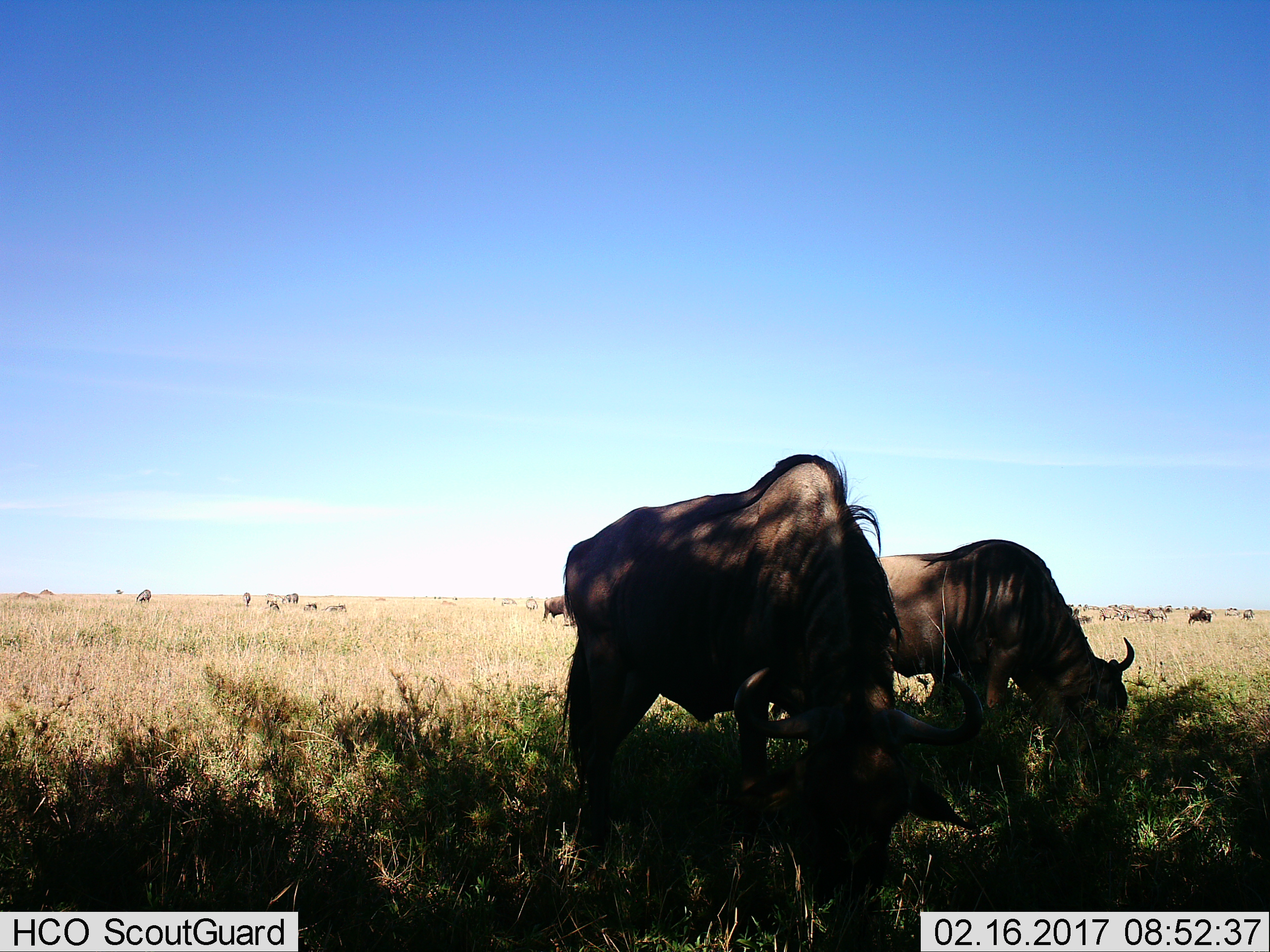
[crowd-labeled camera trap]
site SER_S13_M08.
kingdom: Animalia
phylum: Chordata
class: Mammalia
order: Artiodactyla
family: Bovidae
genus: Connochaetes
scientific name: Connochaetes taurinus taurinus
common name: blue wildebeest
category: wildebeestblue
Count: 4.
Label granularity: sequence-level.